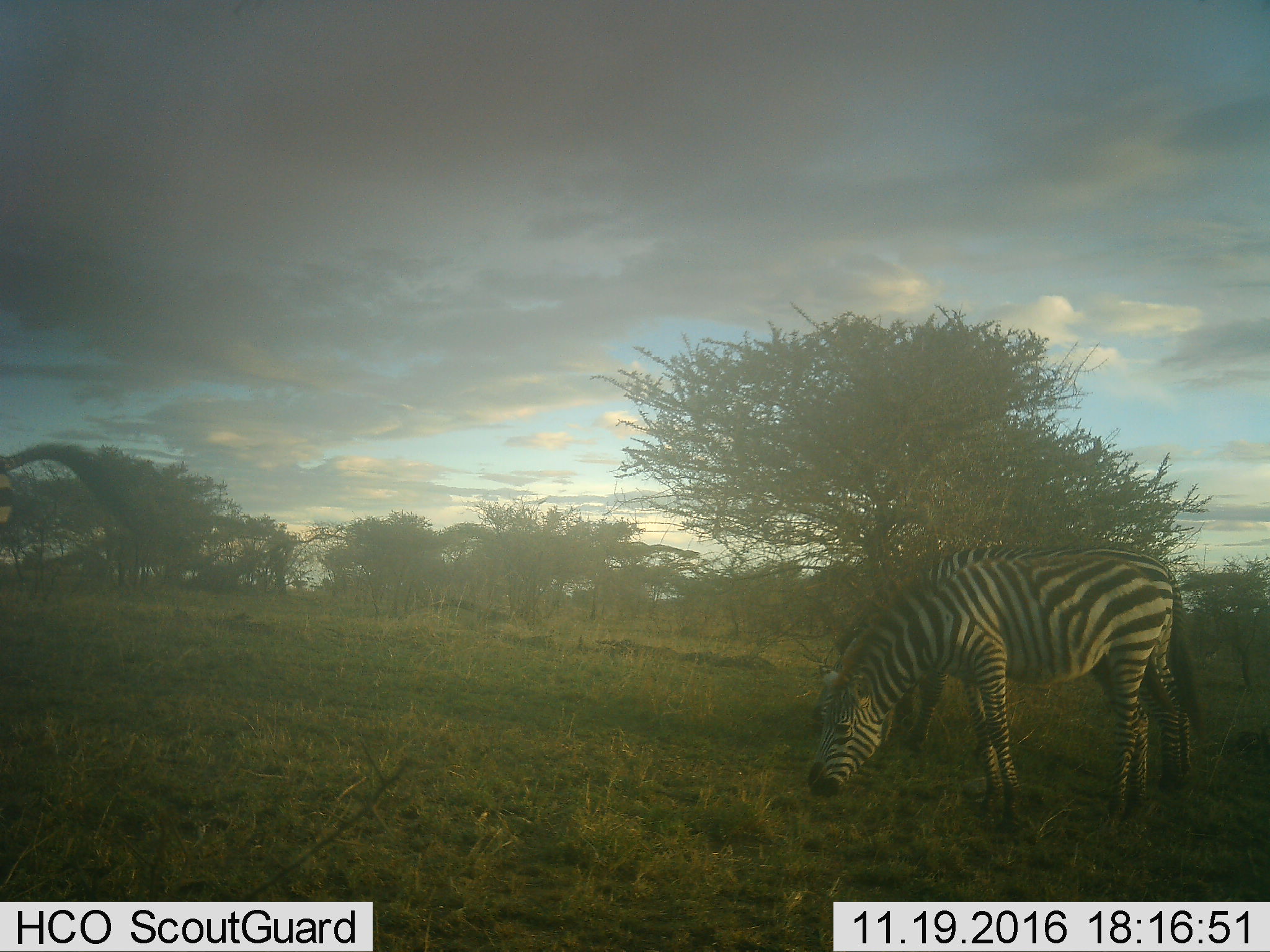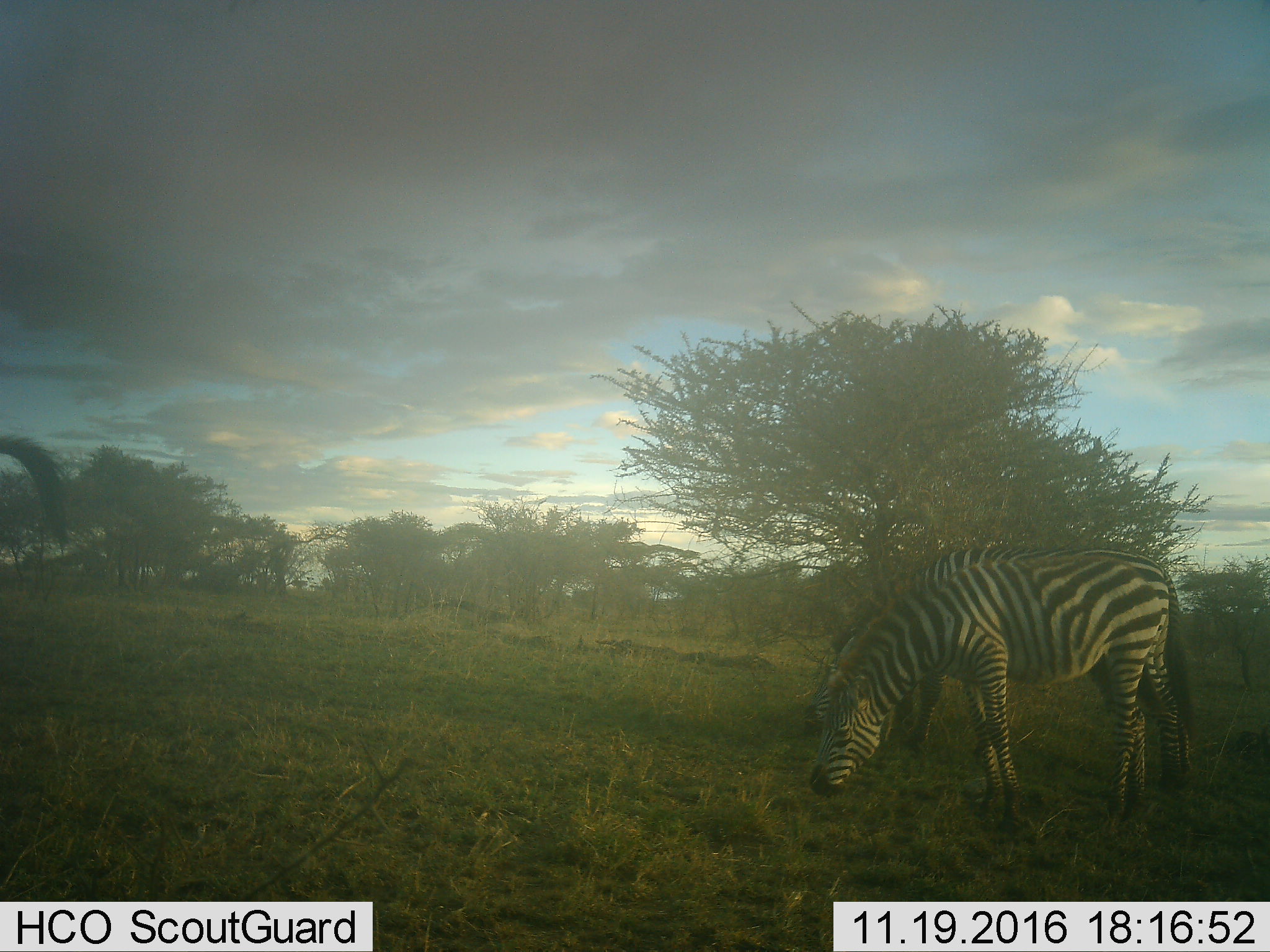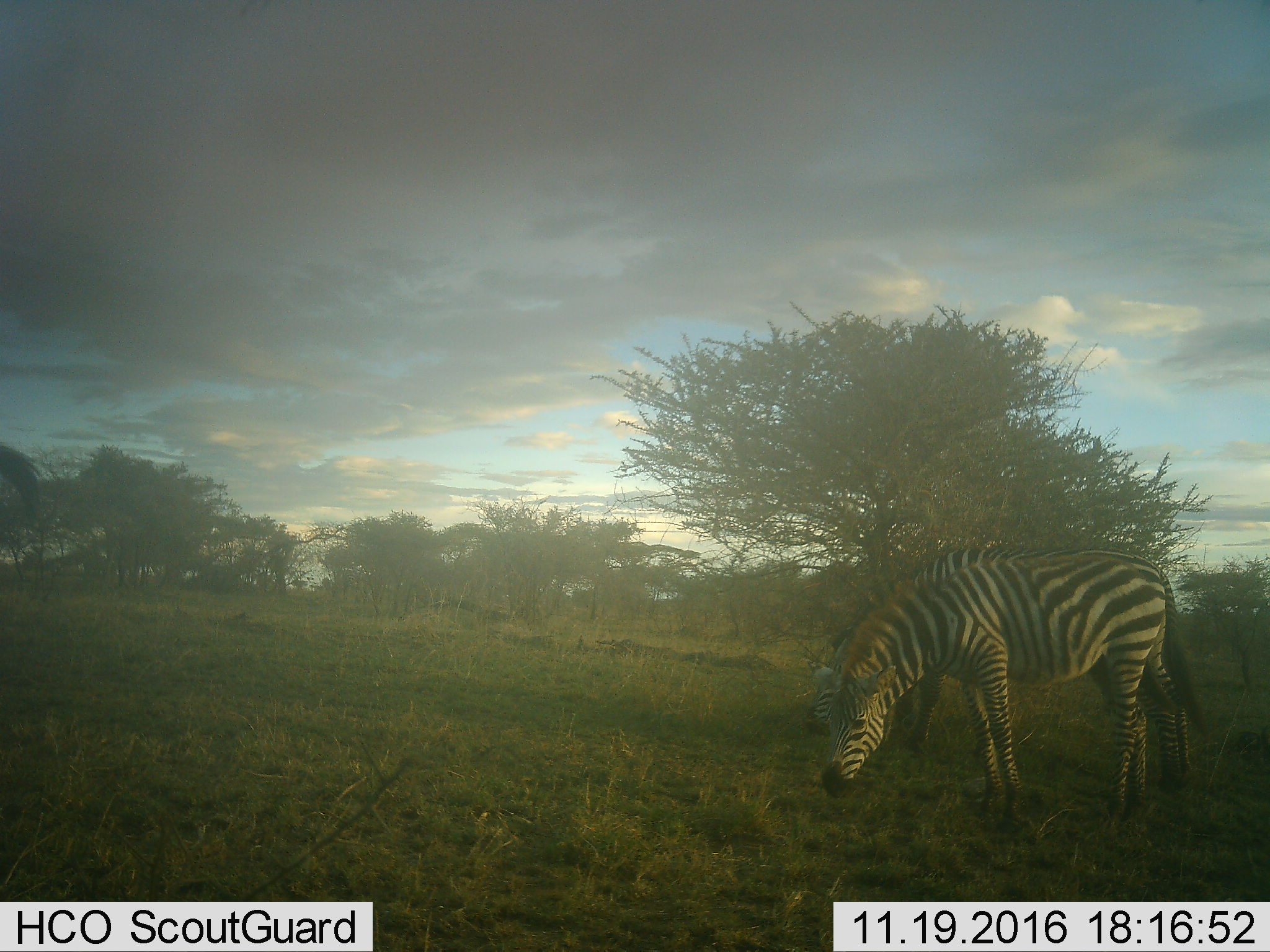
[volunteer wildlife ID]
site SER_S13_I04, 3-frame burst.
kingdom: Animalia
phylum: Chordata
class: Mammalia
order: Perissodactyla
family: Equidae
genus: Equus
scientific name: Equus quagga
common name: plains zebra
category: zebraplains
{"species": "zebraplains (plains zebra) (Equus quagga)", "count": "2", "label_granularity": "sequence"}